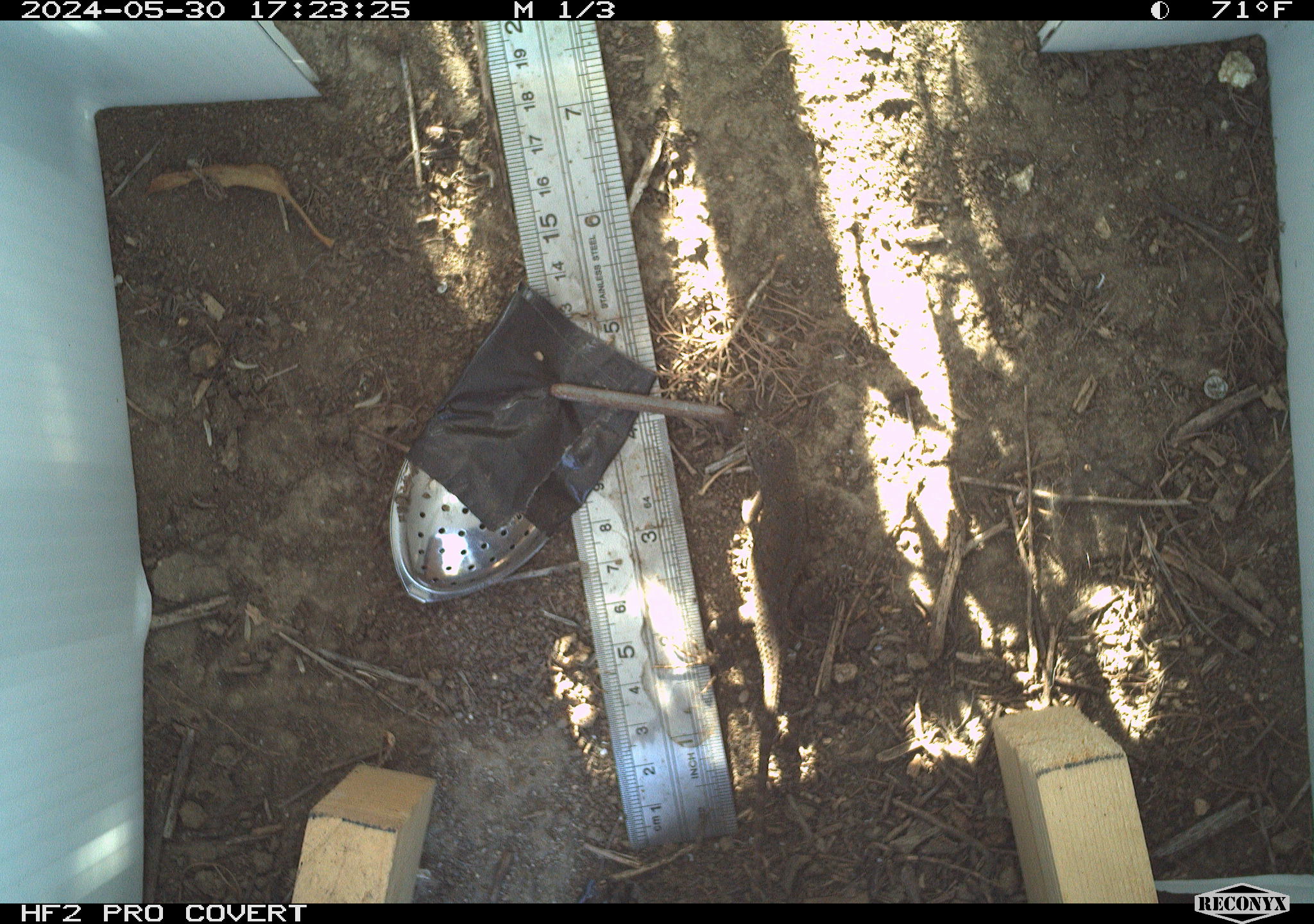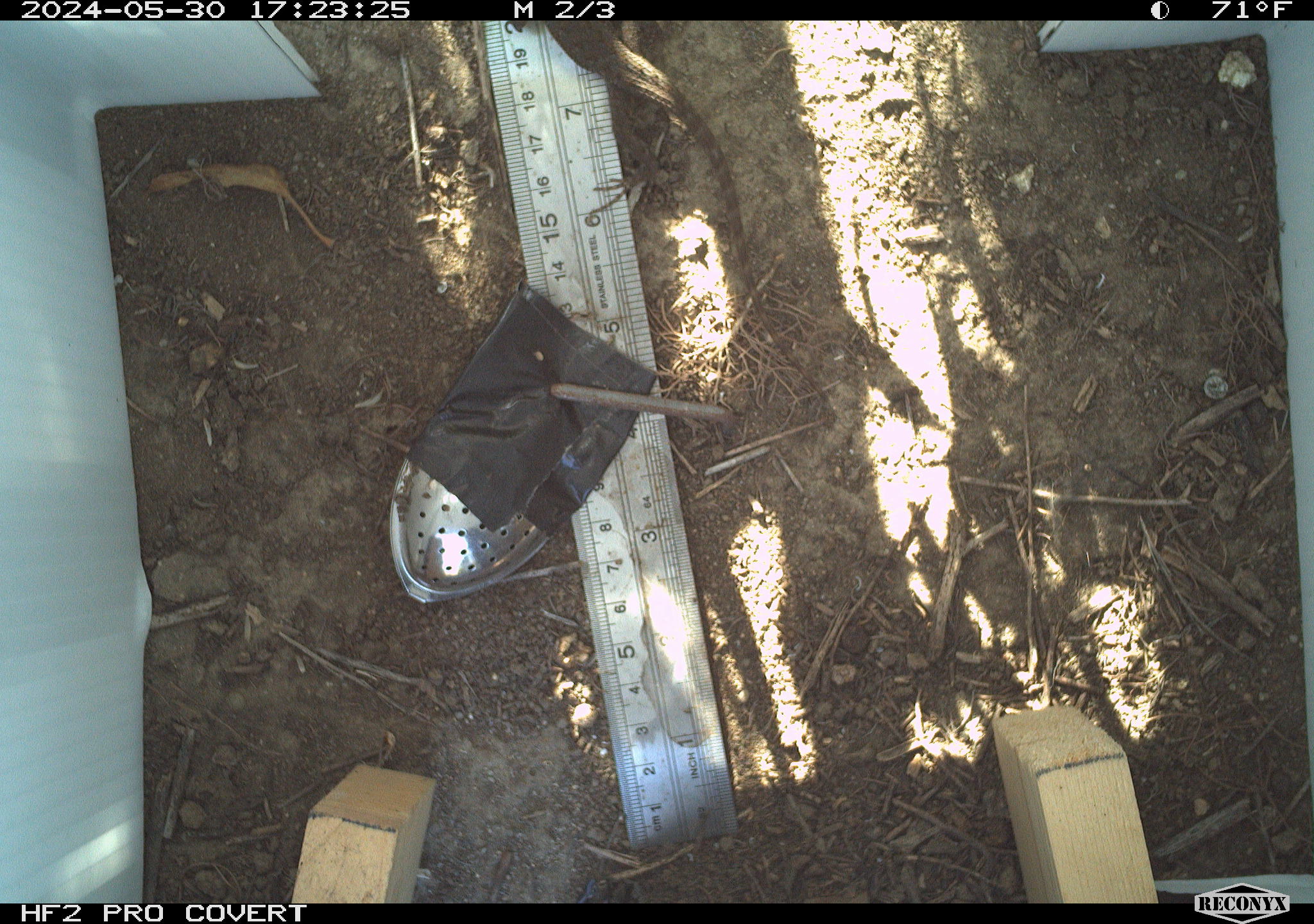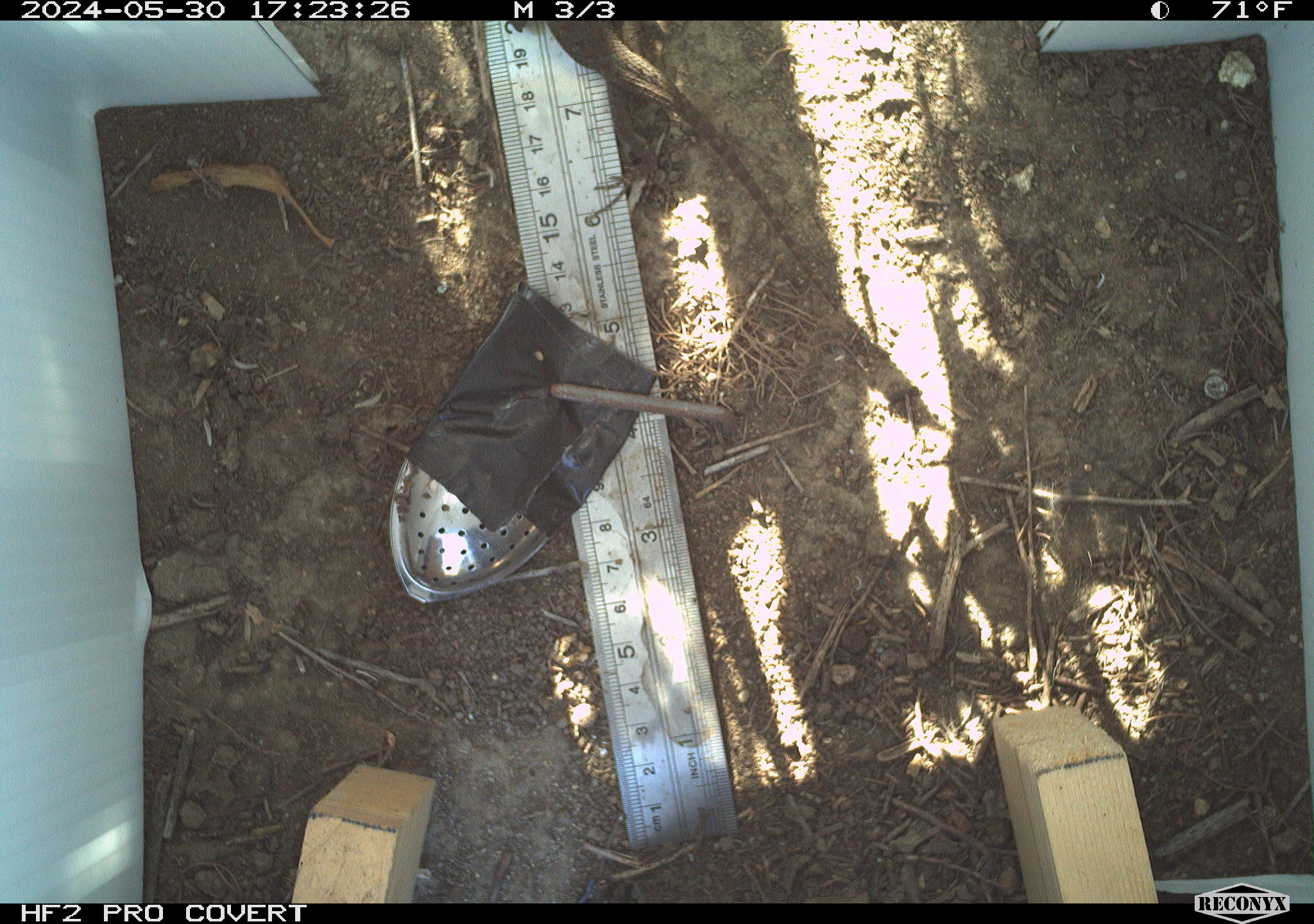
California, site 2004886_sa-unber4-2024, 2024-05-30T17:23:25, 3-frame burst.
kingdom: Animalia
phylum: Chordata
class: Reptilia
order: Squamata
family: Phrynosomatidae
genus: Sceloporus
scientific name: Sceloporus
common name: spiny lizards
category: sceloporus species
Sceloporus species (spiny lizards) (Sceloporus).